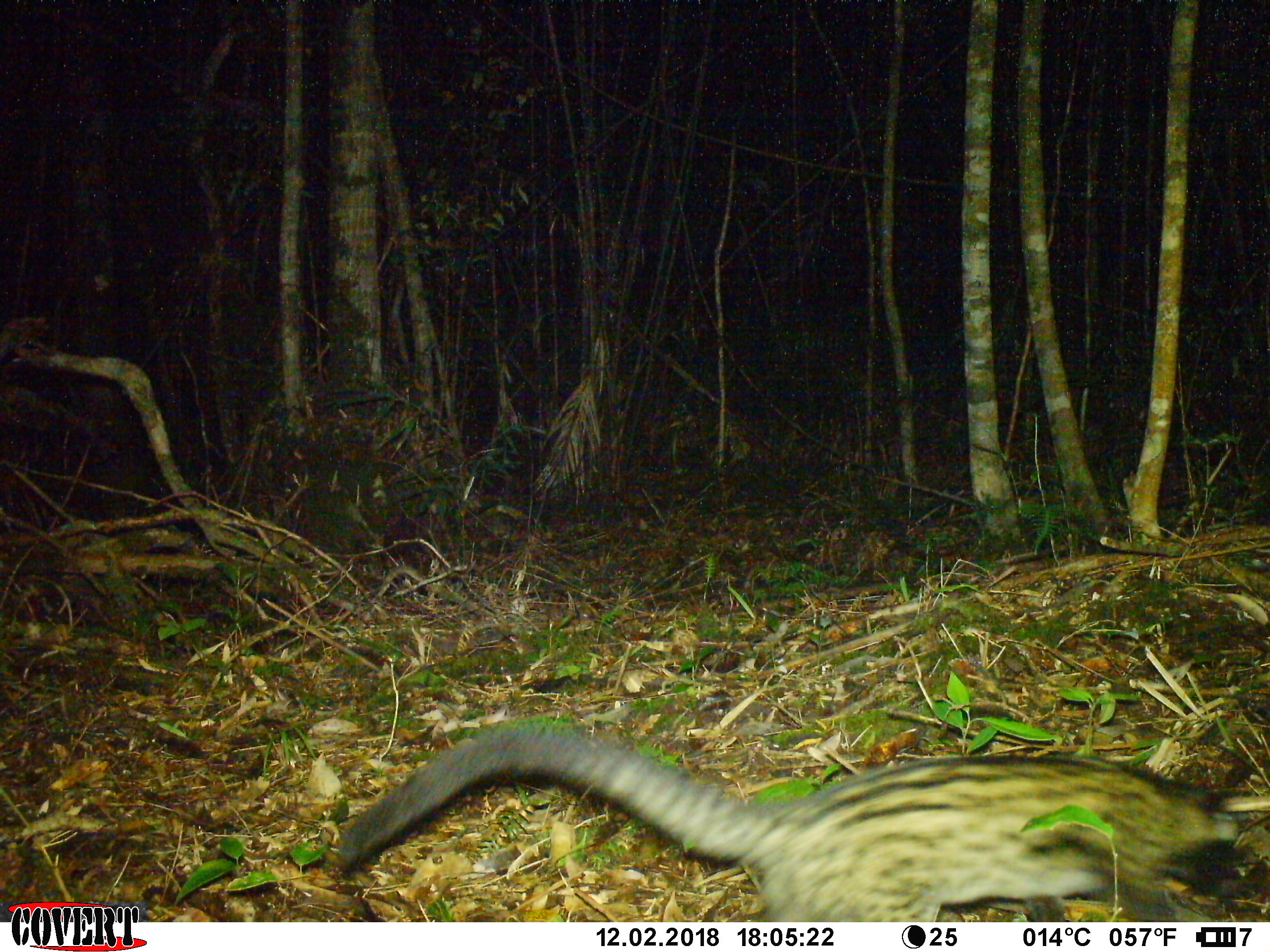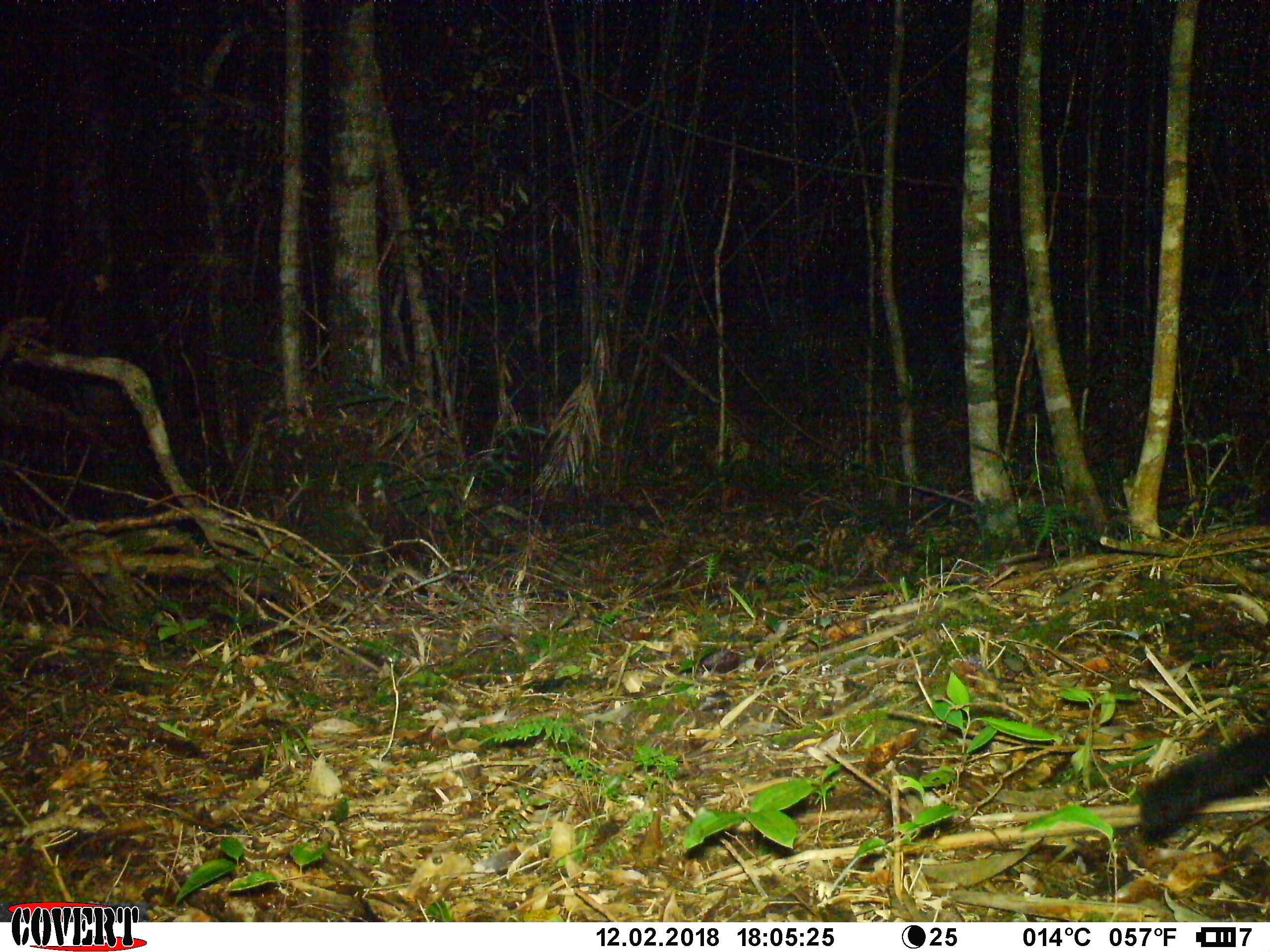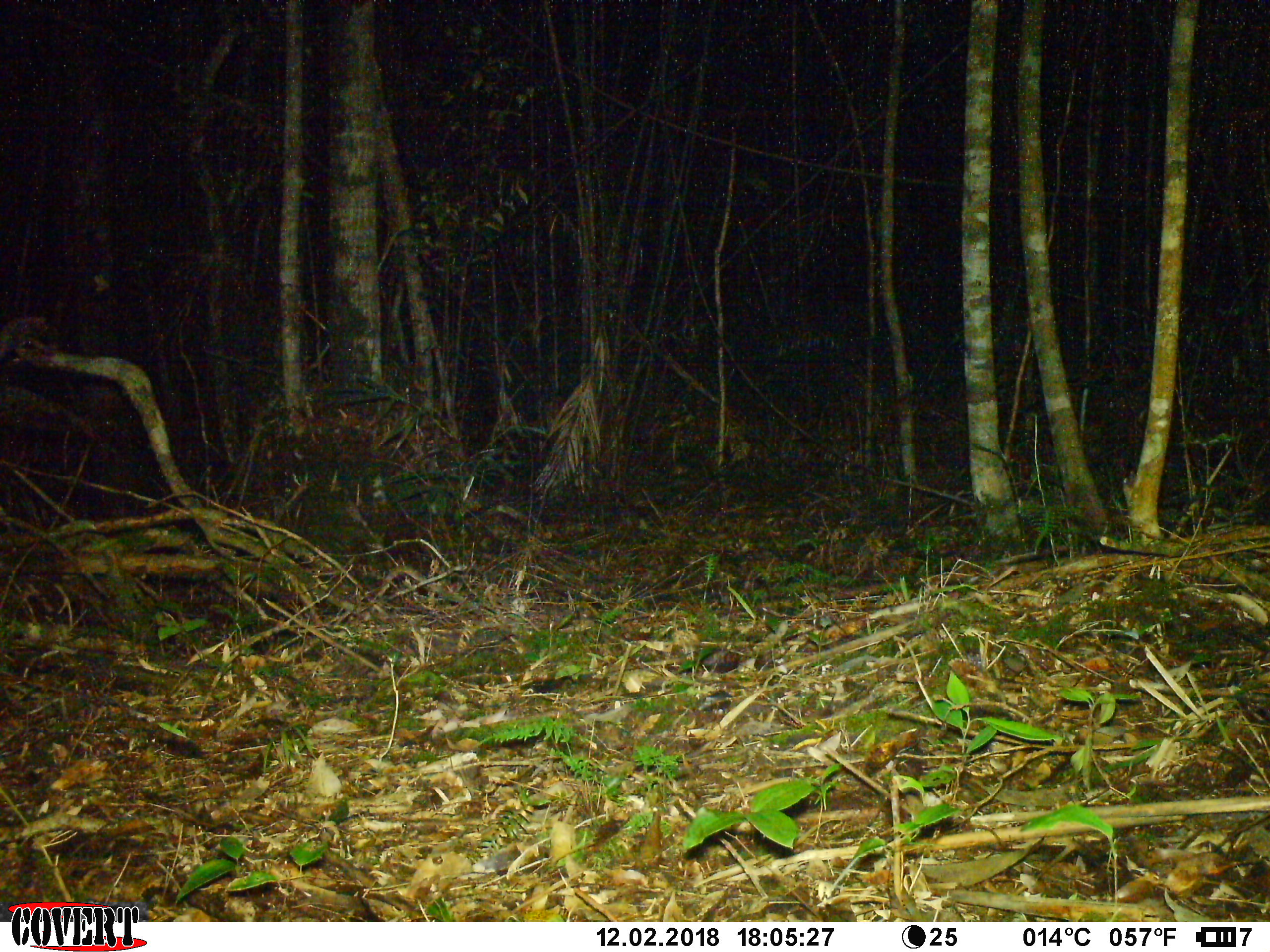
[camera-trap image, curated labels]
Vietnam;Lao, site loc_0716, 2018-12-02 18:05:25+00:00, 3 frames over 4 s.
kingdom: Animalia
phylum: Chordata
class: Mammalia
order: Carnivora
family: Viverridae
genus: Paradoxurus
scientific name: Paradoxurus hermaphroditus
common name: common palm civet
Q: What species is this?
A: Common palm civet (Paradoxurus hermaphroditus).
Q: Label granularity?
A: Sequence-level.